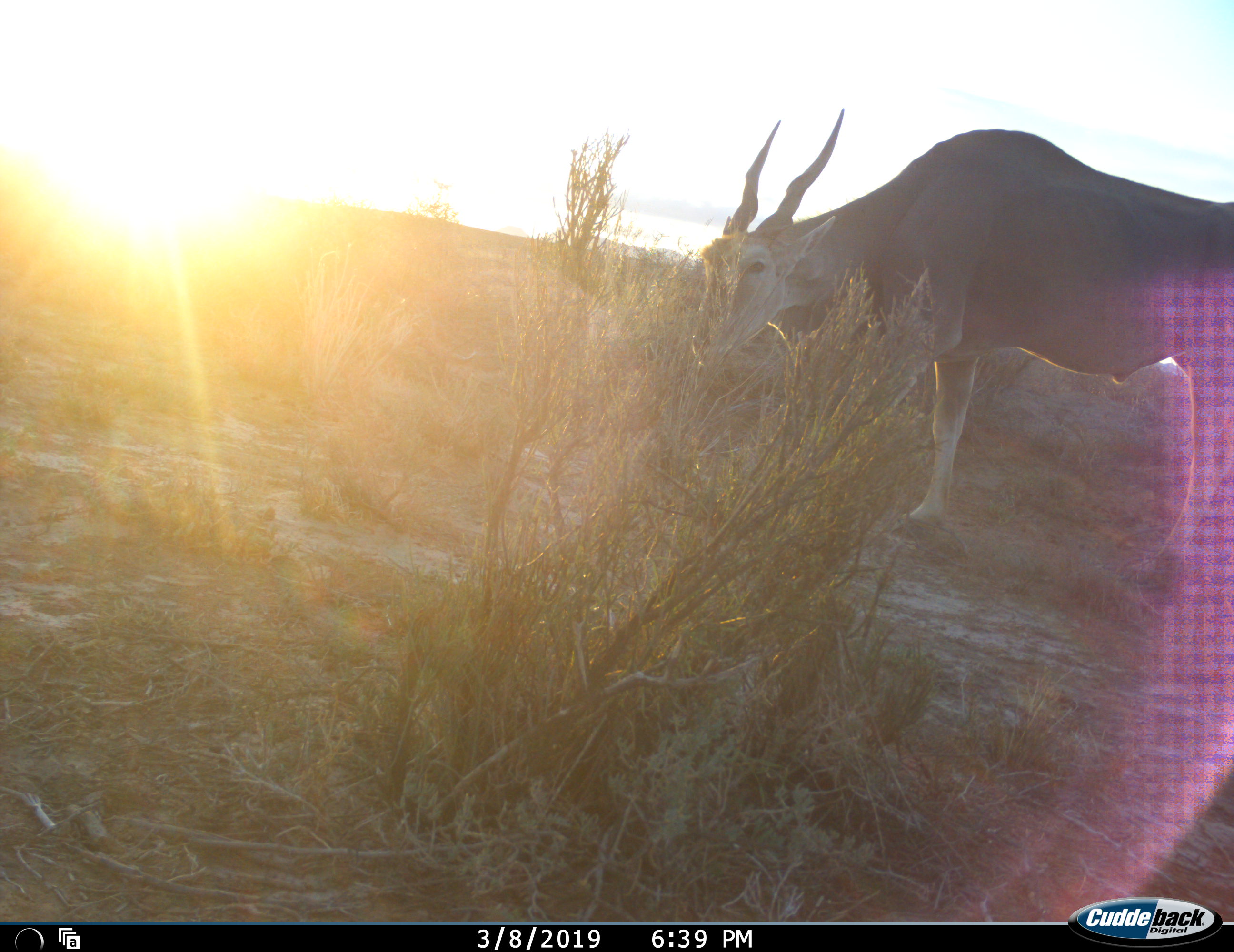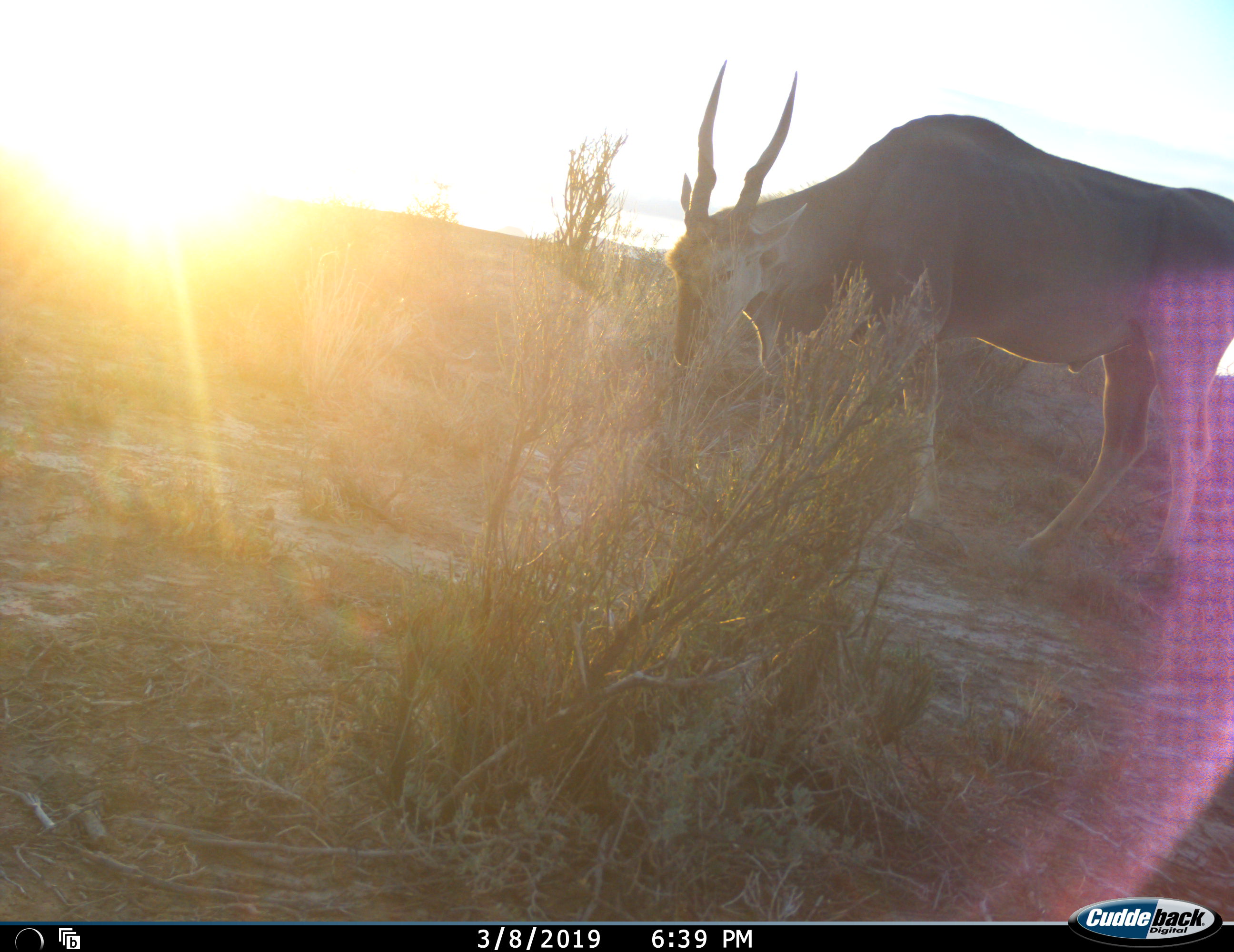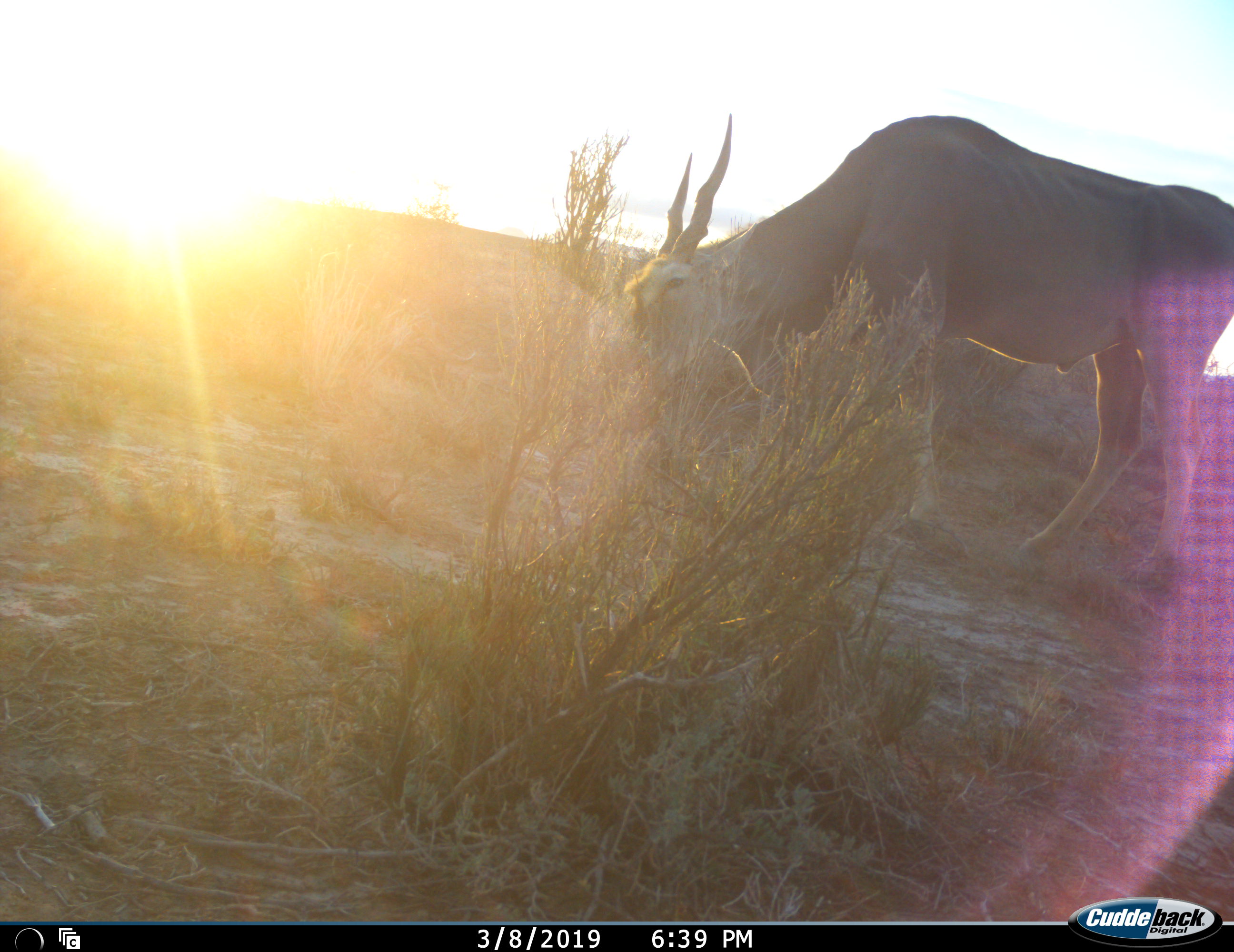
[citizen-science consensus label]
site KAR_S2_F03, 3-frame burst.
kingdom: Animalia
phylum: Chordata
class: Mammalia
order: Artiodactyla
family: Bovidae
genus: Tragelaphus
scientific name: Tragelaphus oryx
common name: eland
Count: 1.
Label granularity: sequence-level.